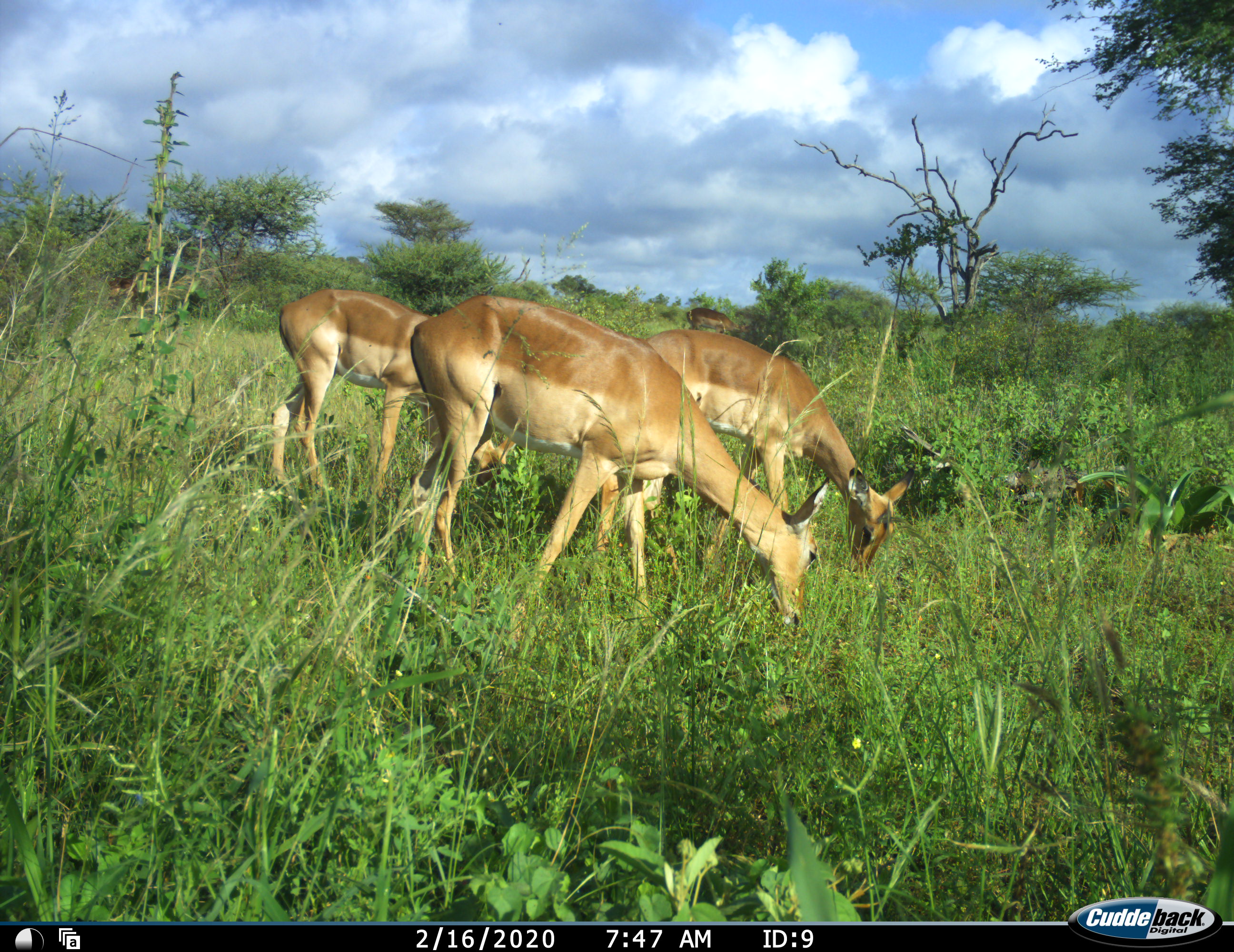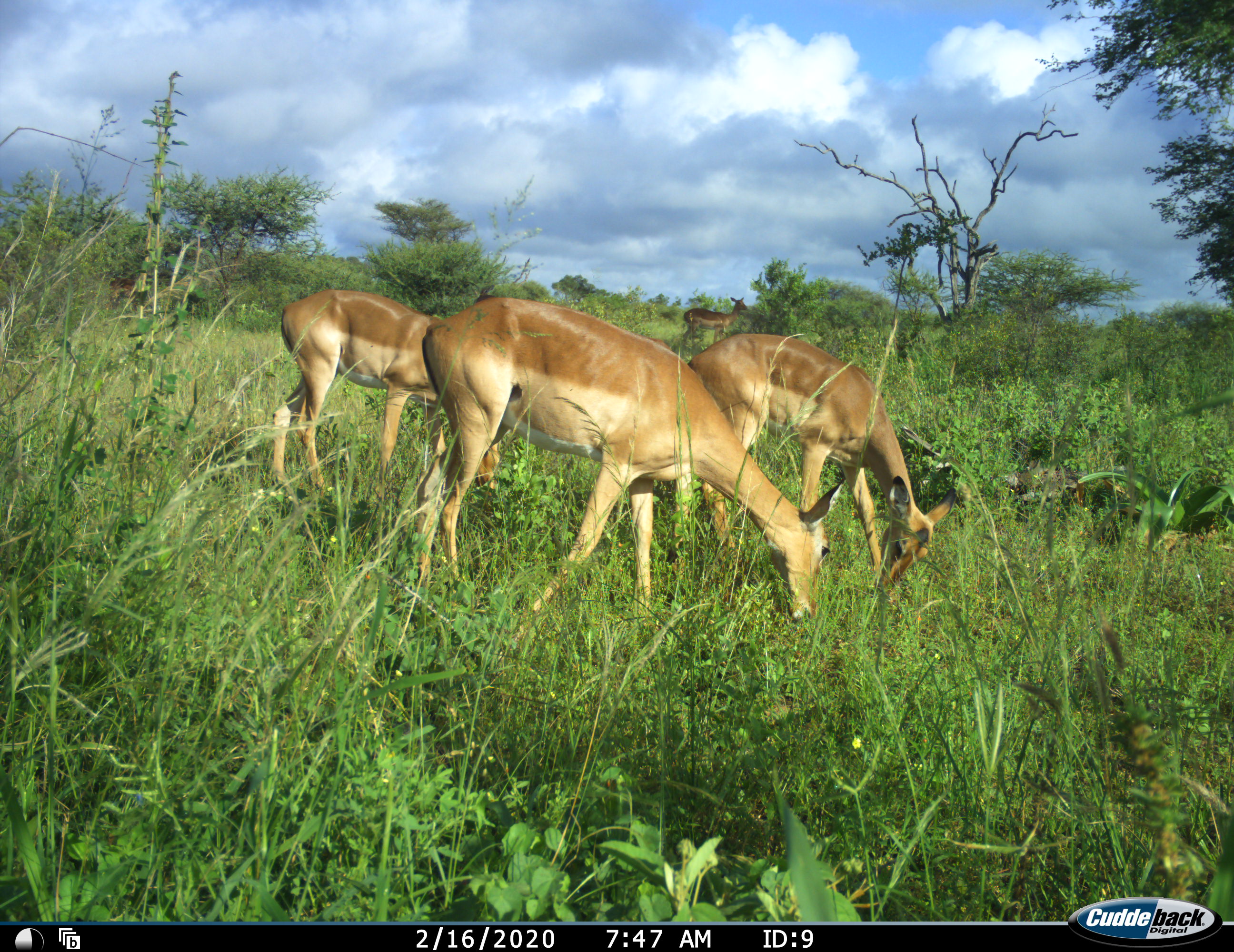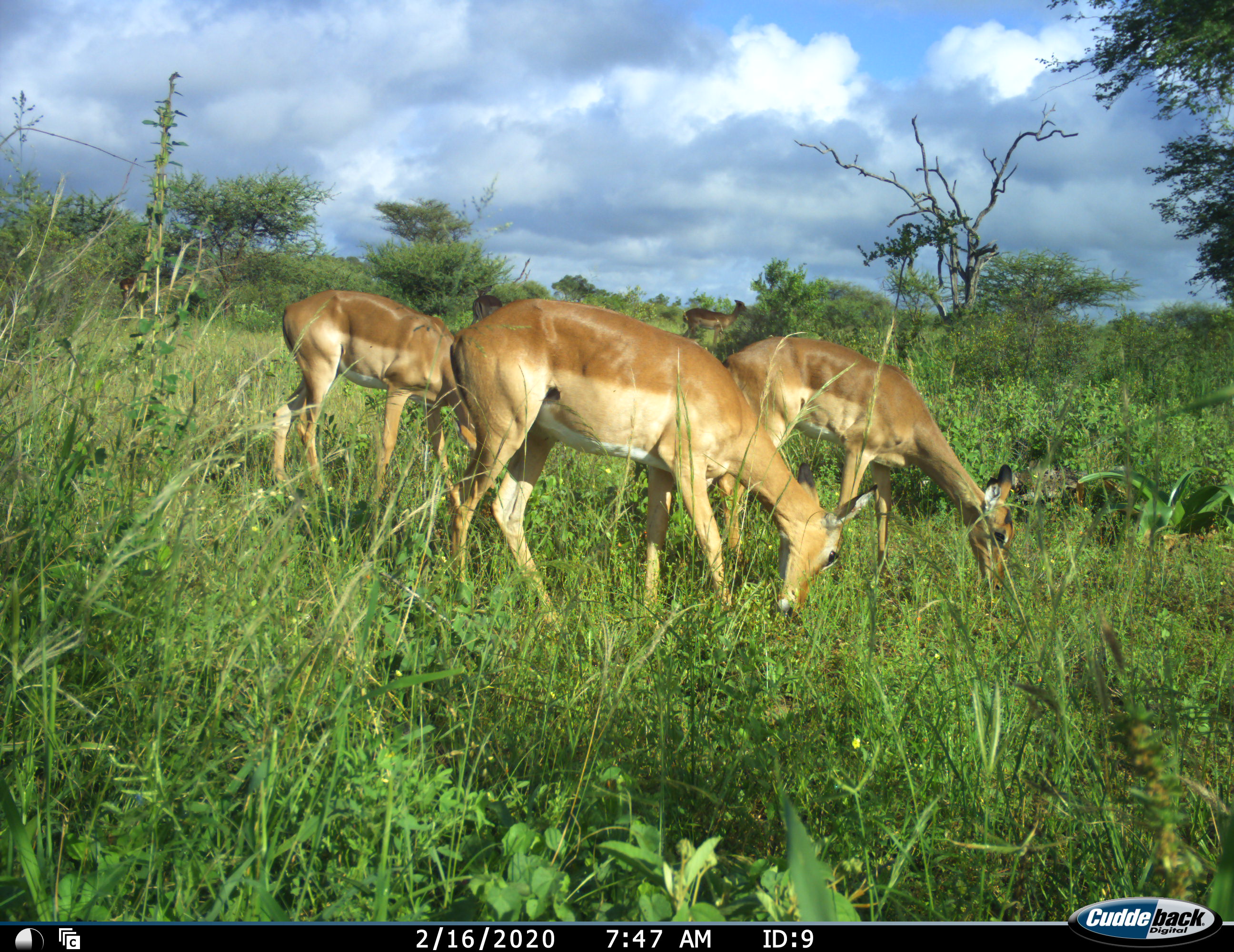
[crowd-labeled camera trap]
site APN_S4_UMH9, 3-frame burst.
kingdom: Animalia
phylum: Chordata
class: Mammalia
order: Artiodactyla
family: Bovidae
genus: Aepyceros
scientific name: Aepyceros melampus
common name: impala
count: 5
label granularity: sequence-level